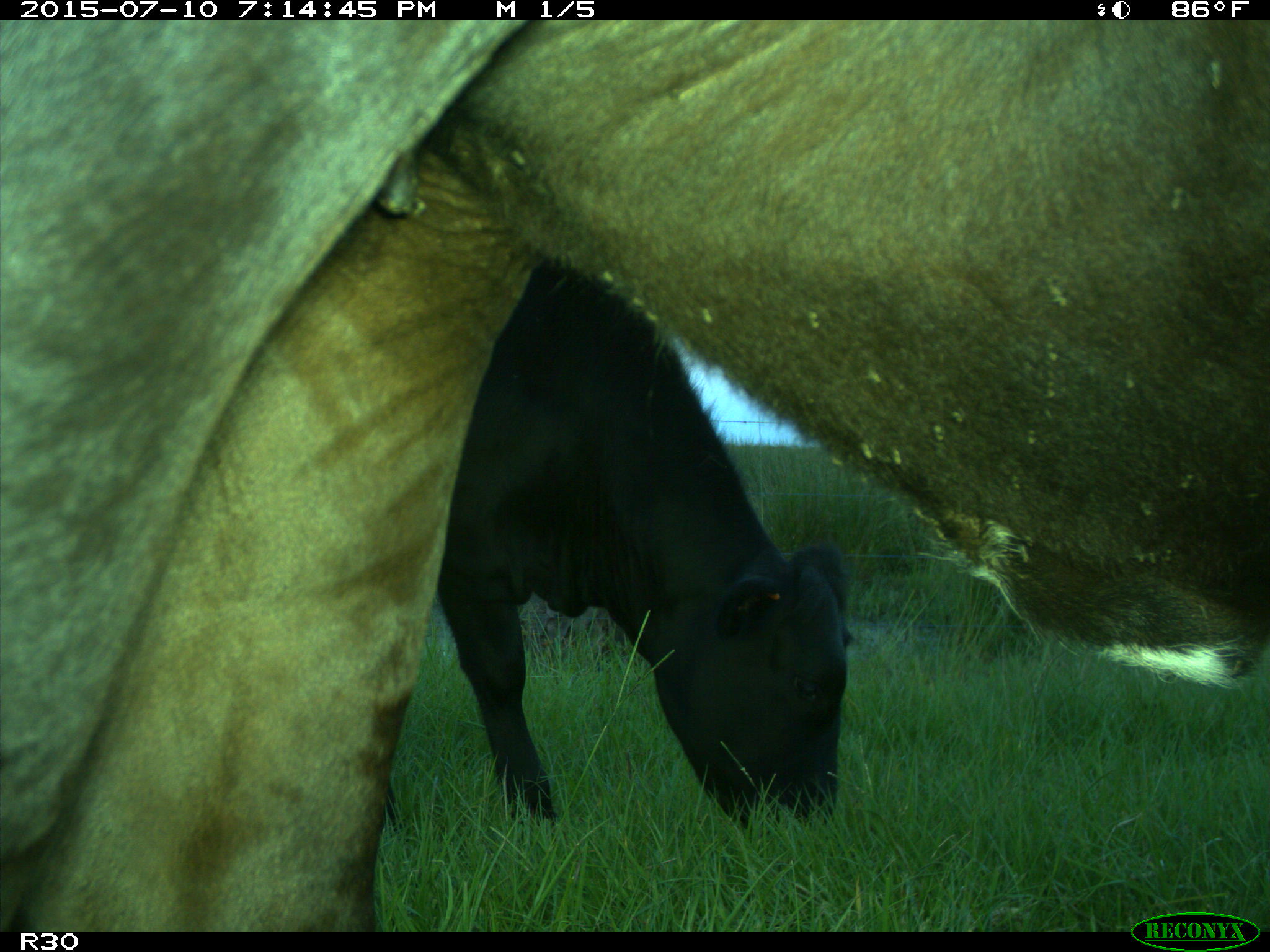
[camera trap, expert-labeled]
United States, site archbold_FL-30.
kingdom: Animalia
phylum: Chordata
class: Mammalia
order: Artiodactyla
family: Bovidae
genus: Bos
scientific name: Bos taurus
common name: domestic cow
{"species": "Bos taurus (domestic cow)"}